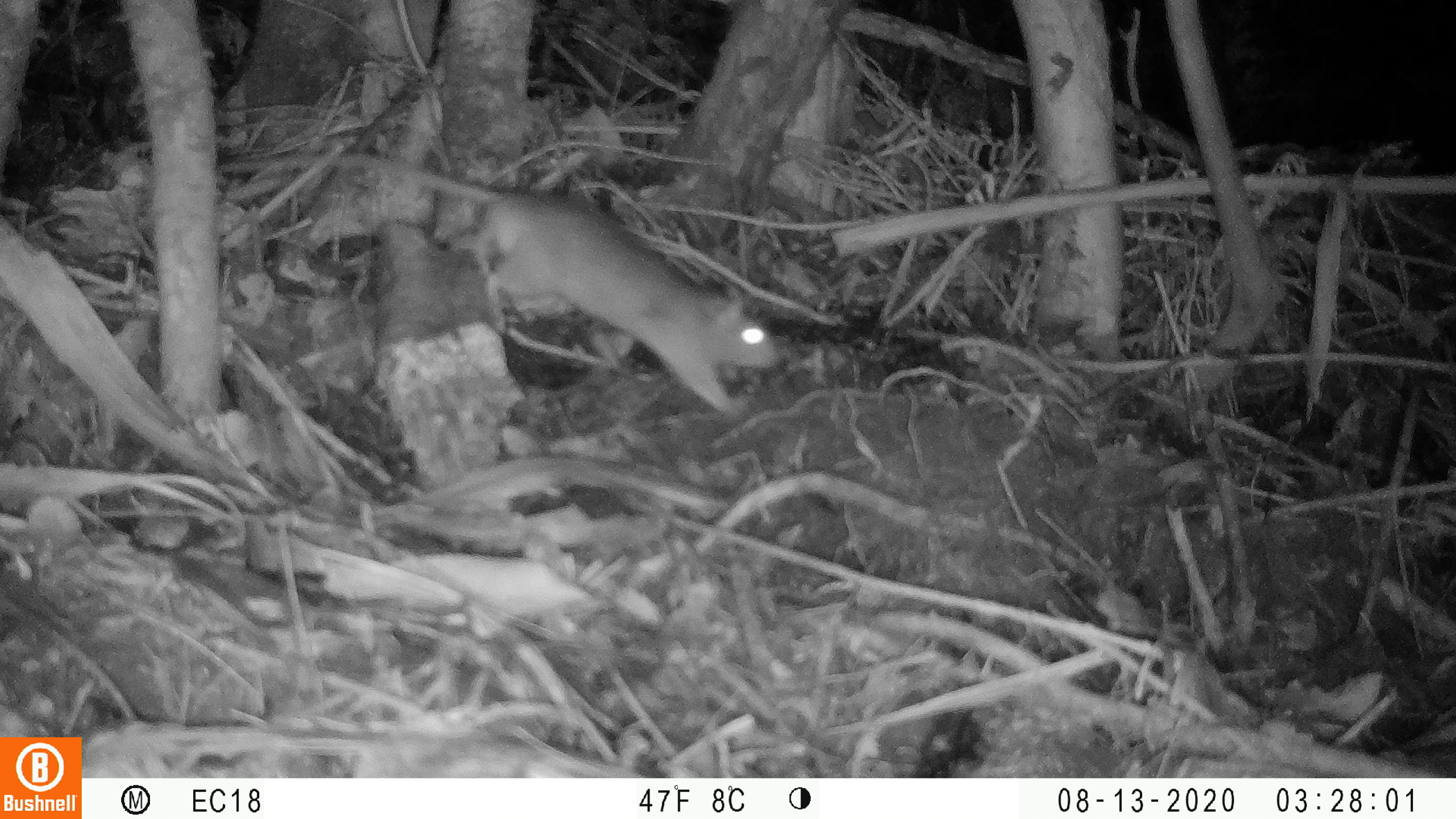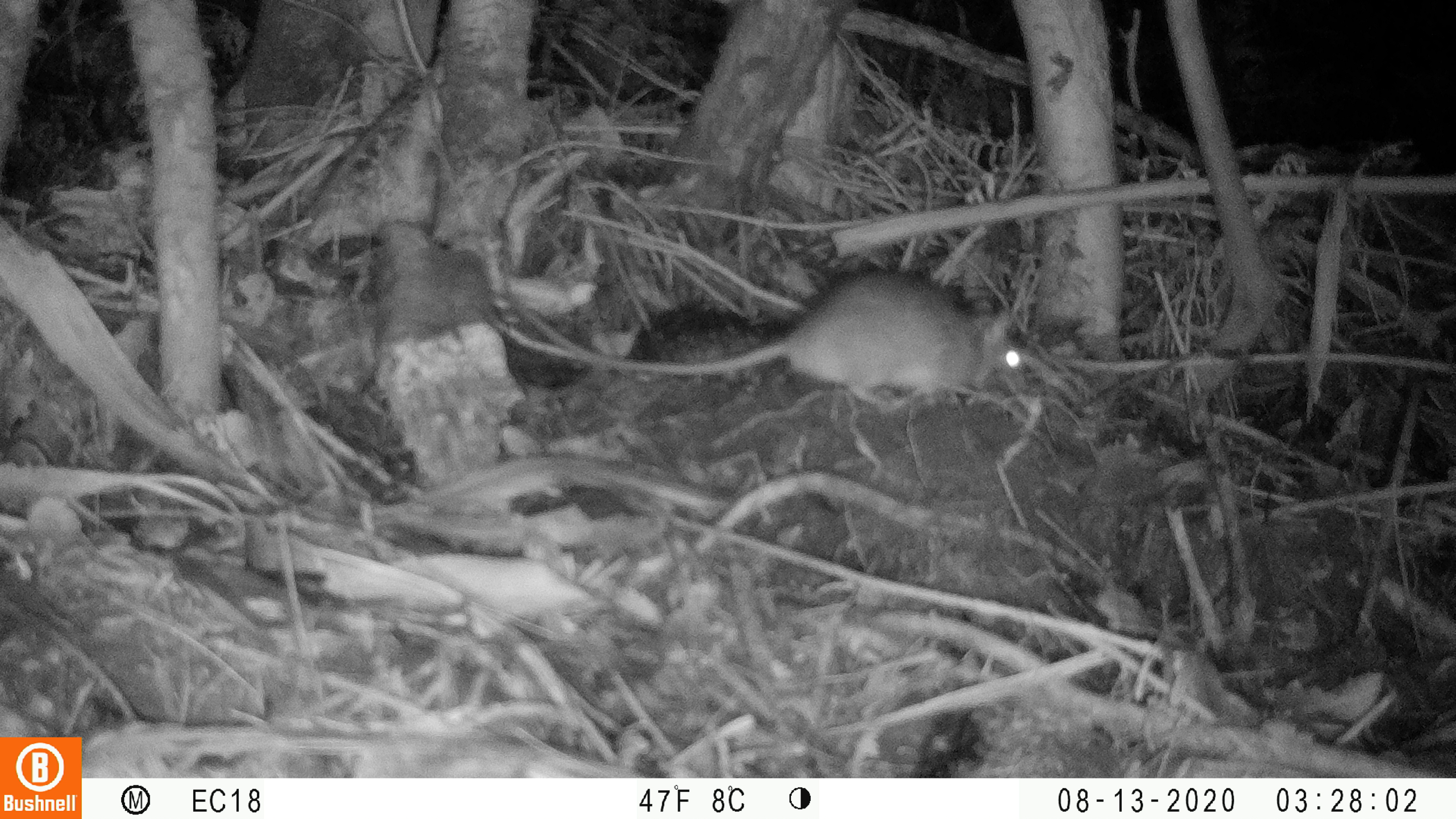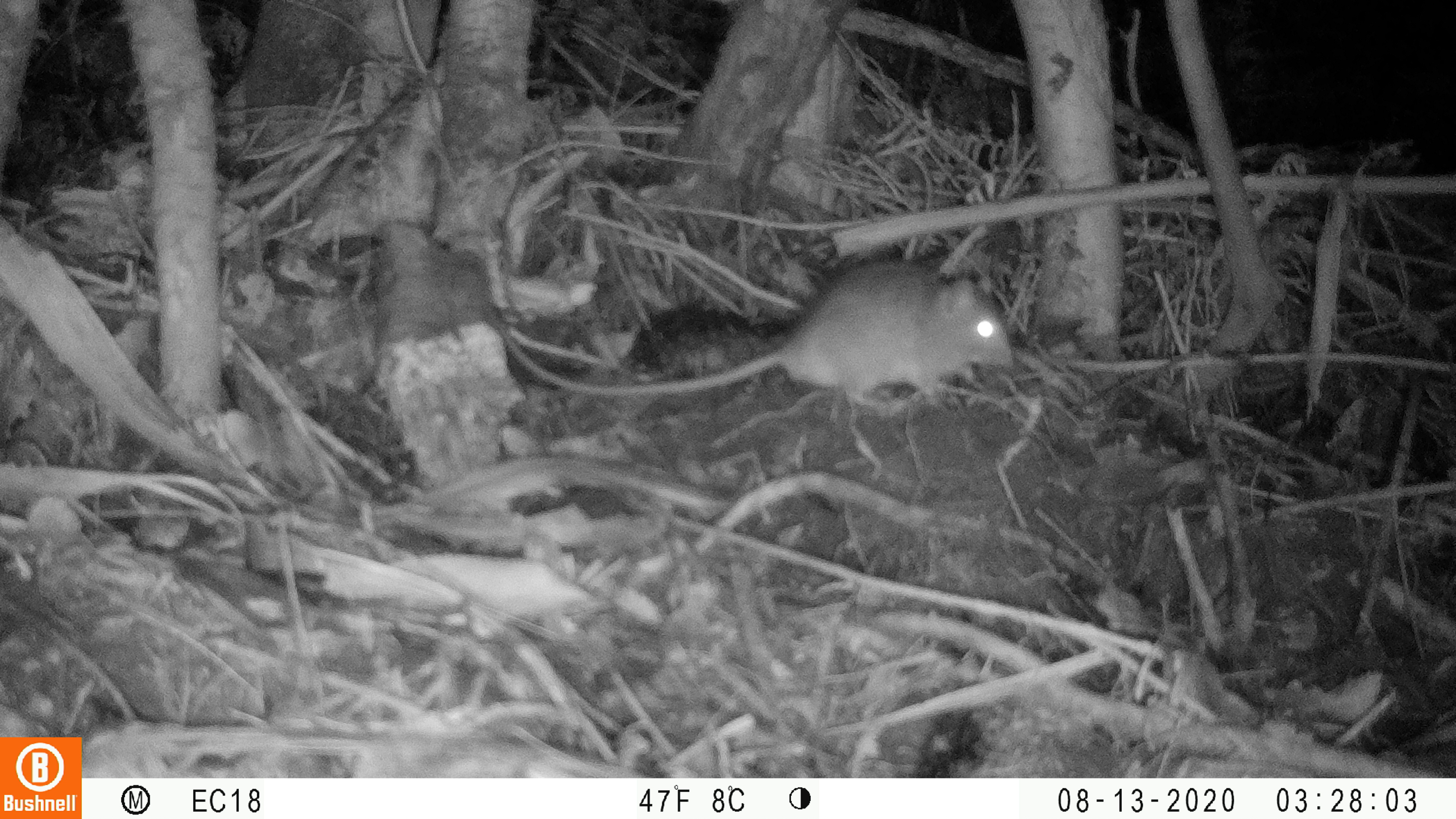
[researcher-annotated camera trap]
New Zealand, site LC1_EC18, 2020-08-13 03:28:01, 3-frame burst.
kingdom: Animalia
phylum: Chordata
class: Mammalia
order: Rodentia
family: Muridae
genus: Rattus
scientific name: Rattus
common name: rat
Rat (Rattus).